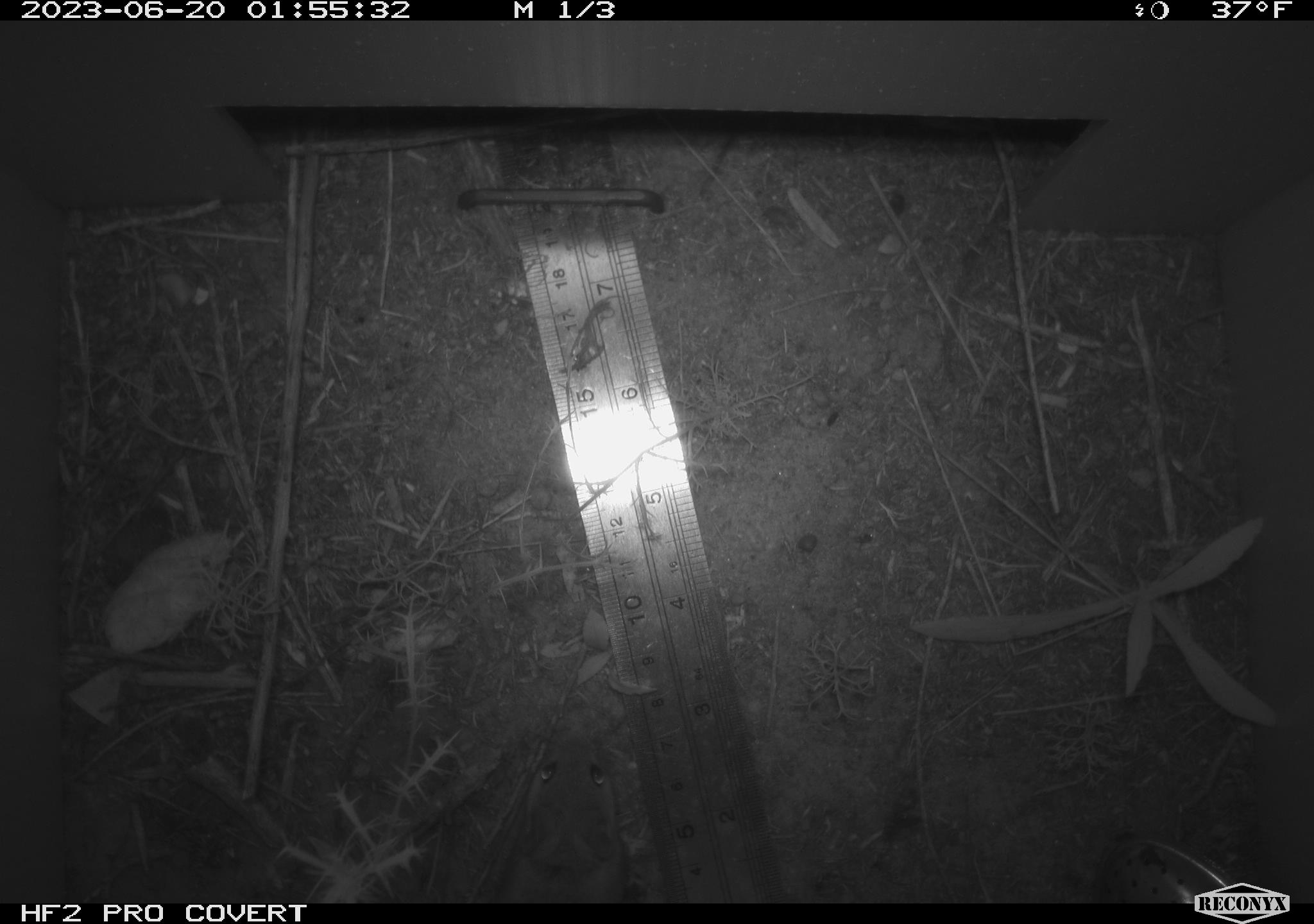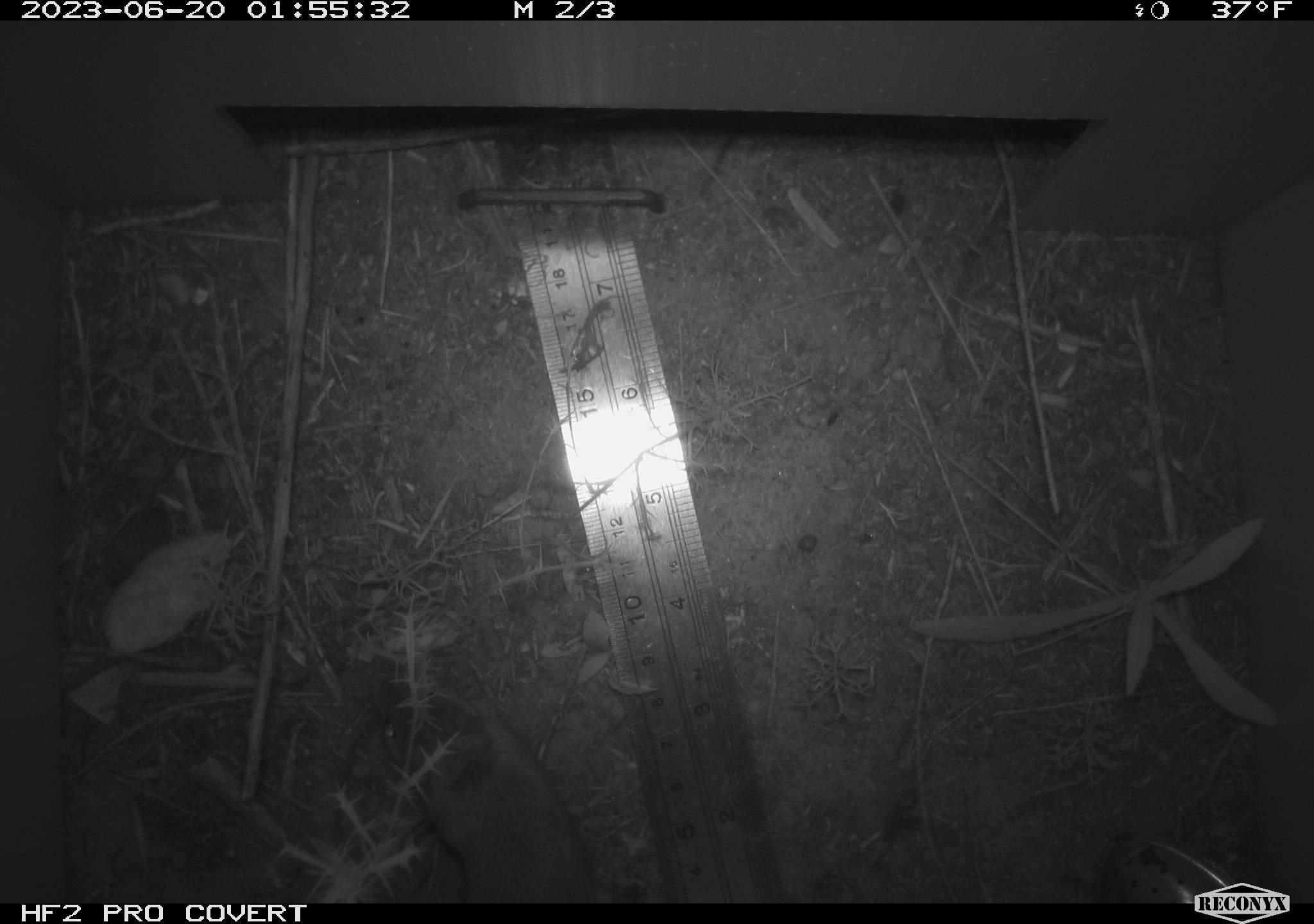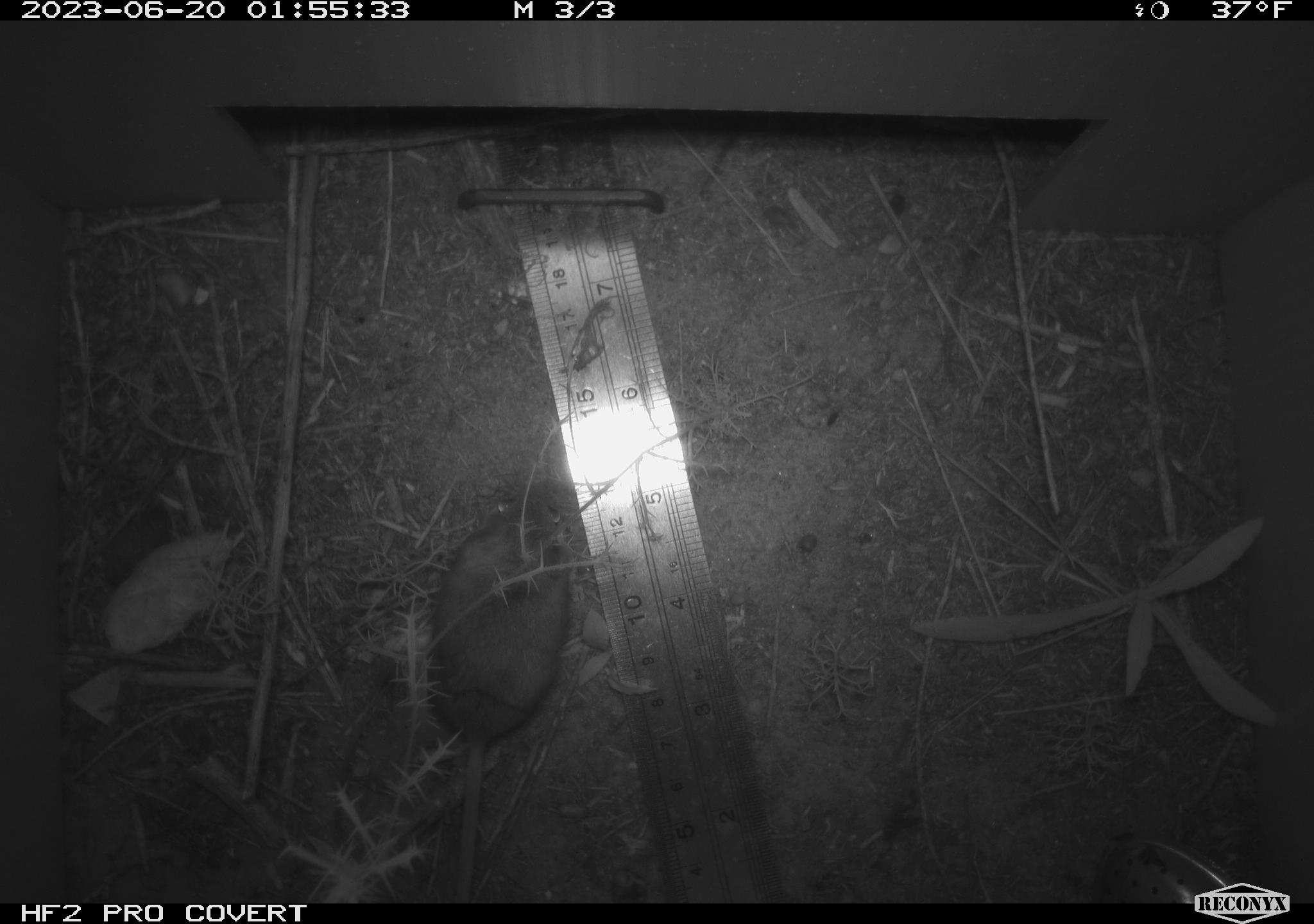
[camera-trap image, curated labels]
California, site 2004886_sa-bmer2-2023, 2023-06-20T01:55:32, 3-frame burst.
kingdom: Animalia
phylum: Chordata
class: Mammalia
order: Rodentia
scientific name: Rodentia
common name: mouse species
Mouse species (Rodentia).